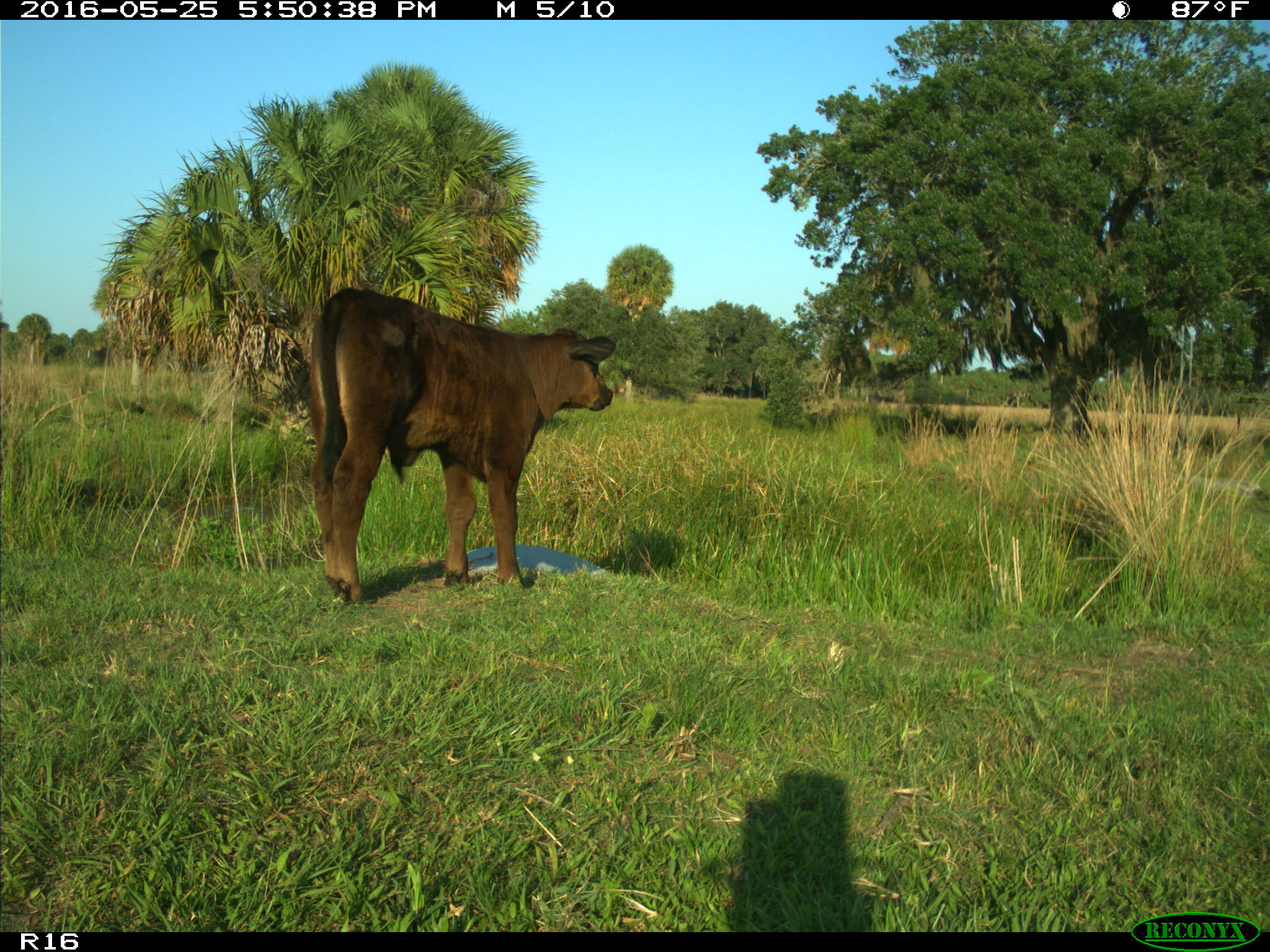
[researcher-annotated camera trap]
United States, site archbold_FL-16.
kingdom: Animalia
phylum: Chordata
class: Mammalia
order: Artiodactyla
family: Bovidae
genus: Bos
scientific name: Bos taurus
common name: domestic cow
Bos taurus (domestic cow).